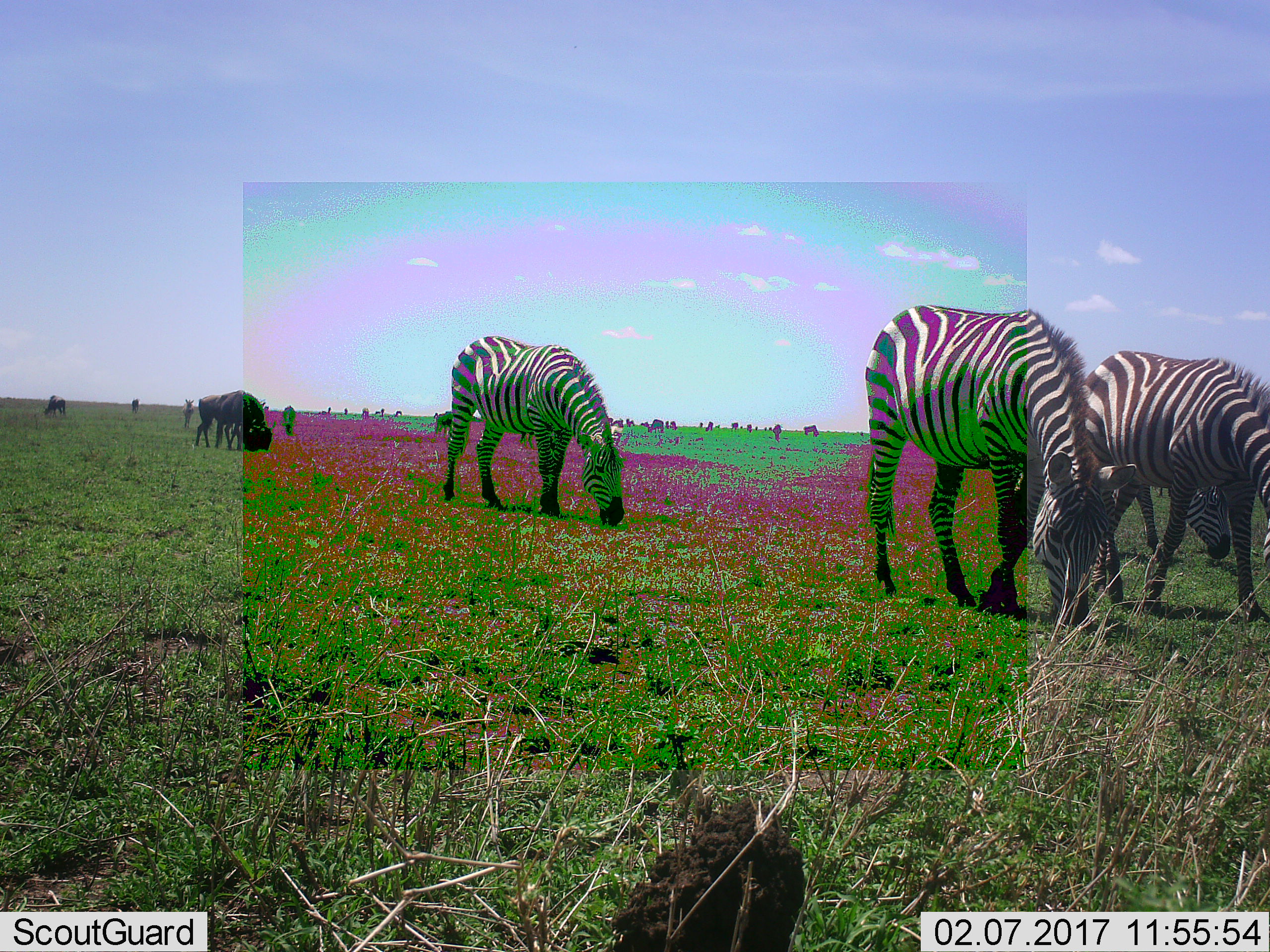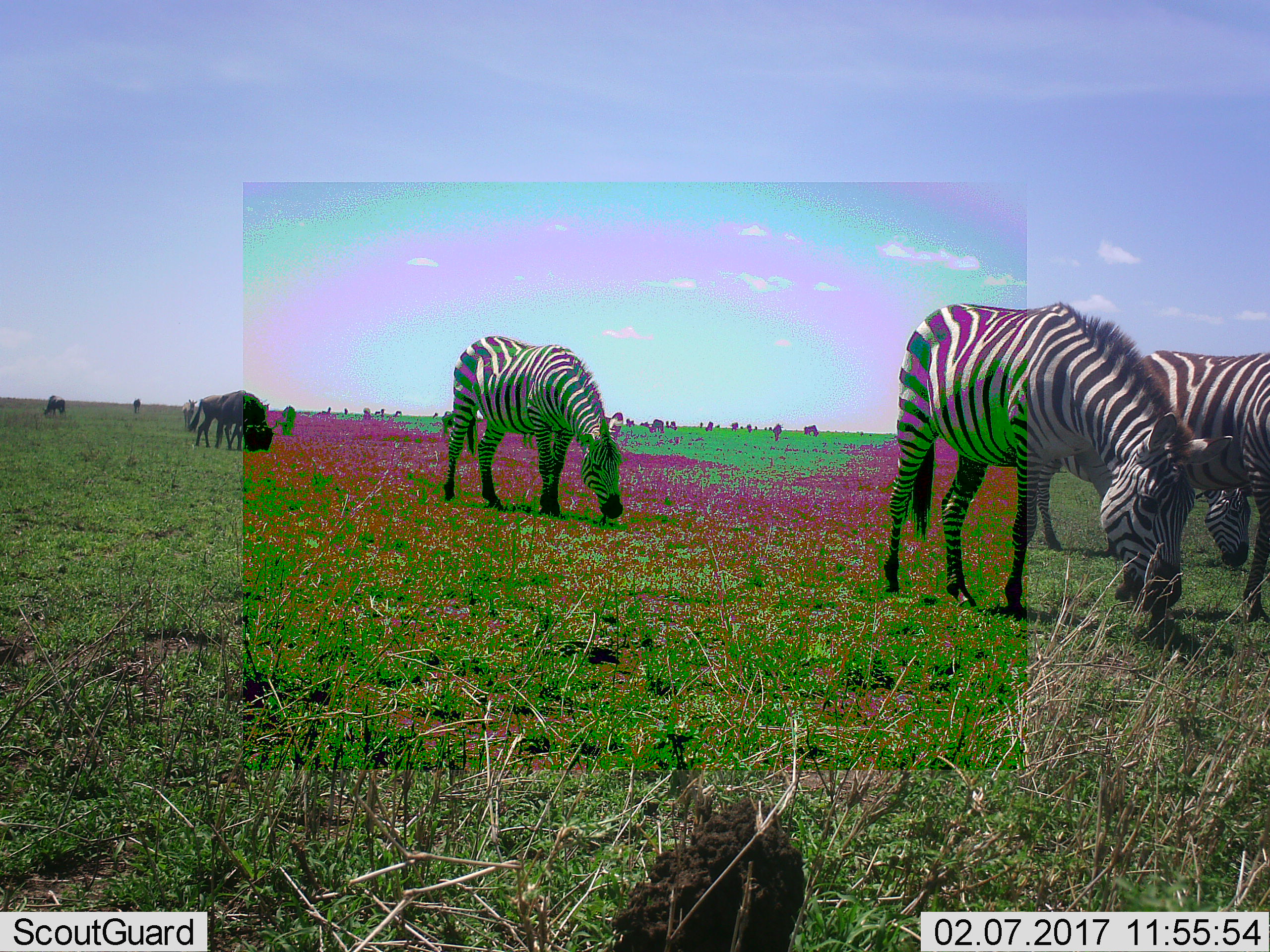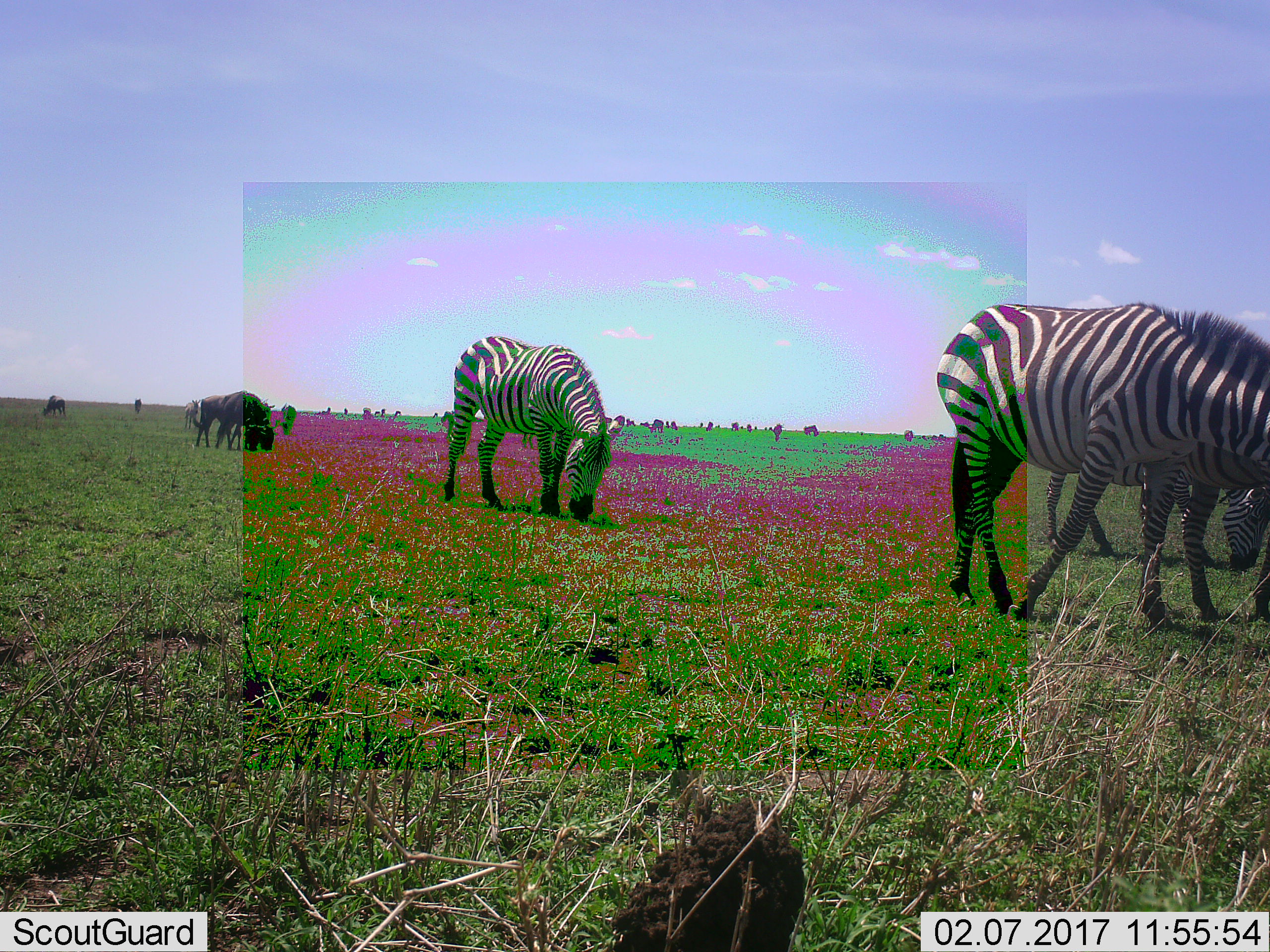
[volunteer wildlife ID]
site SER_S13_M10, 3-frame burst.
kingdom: Animalia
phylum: Chordata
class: Mammalia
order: Artiodactyla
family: Bovidae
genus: Connochaetes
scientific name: Connochaetes taurinus taurinus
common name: blue wildebeest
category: wildebeestblue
Wildebeestblue (blue wildebeest) (Connochaetes taurinus taurinus), count 11-50. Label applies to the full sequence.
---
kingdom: Animalia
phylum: Chordata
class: Mammalia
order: Perissodactyla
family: Equidae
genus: Equus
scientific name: Equus quagga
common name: plains zebra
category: zebraplains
Zebraplains (plains zebra) (Equus quagga), count 4. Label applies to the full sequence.